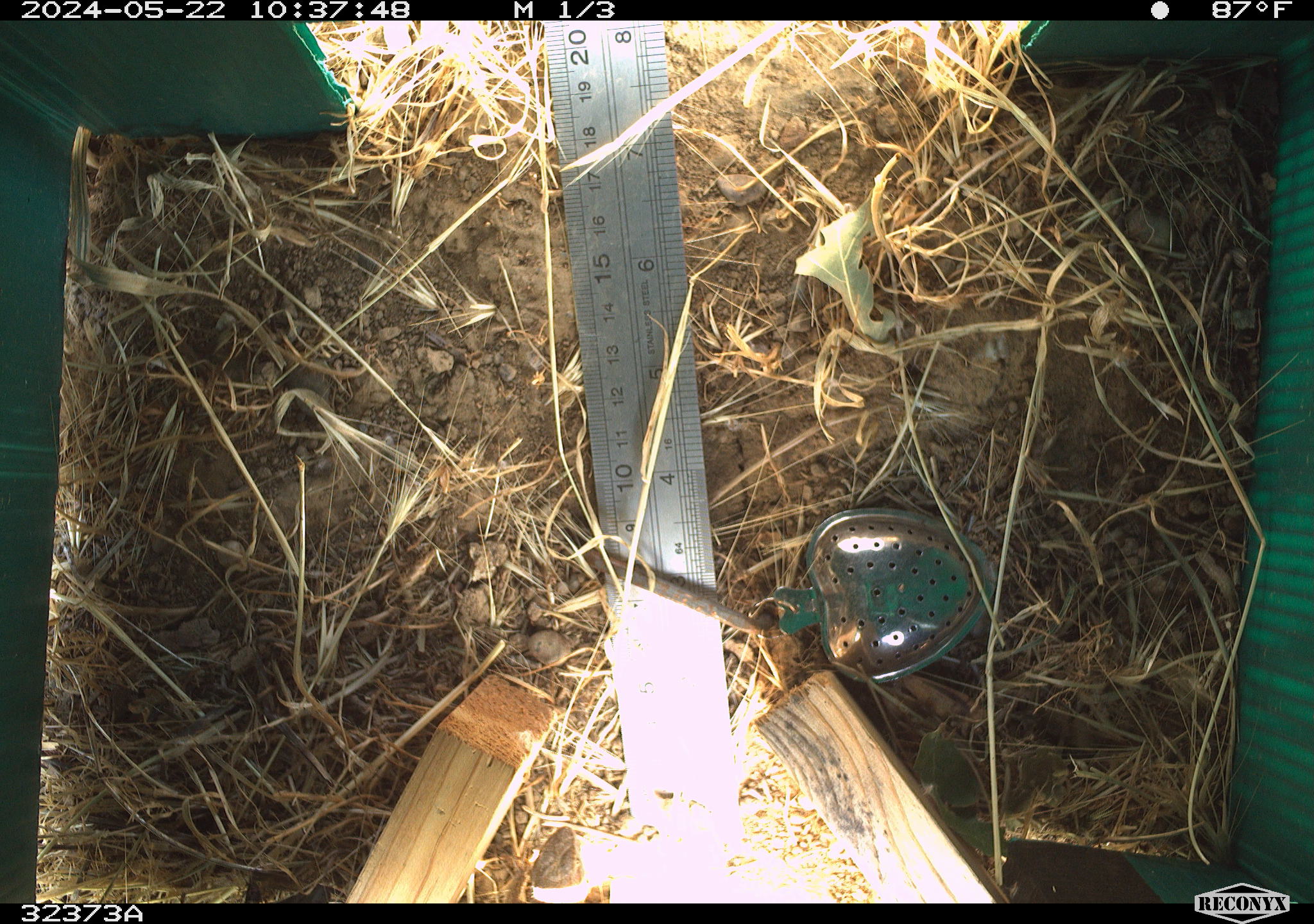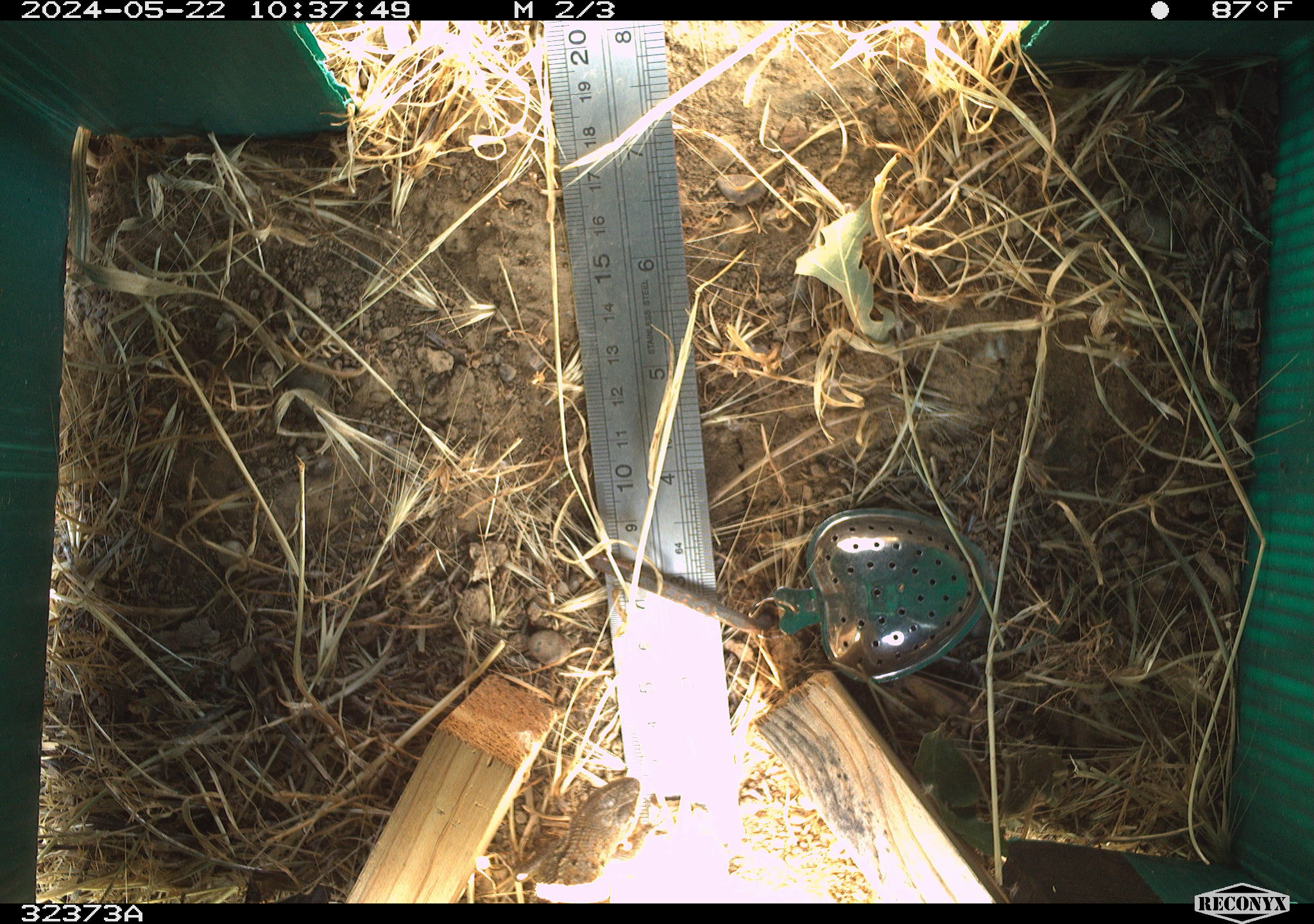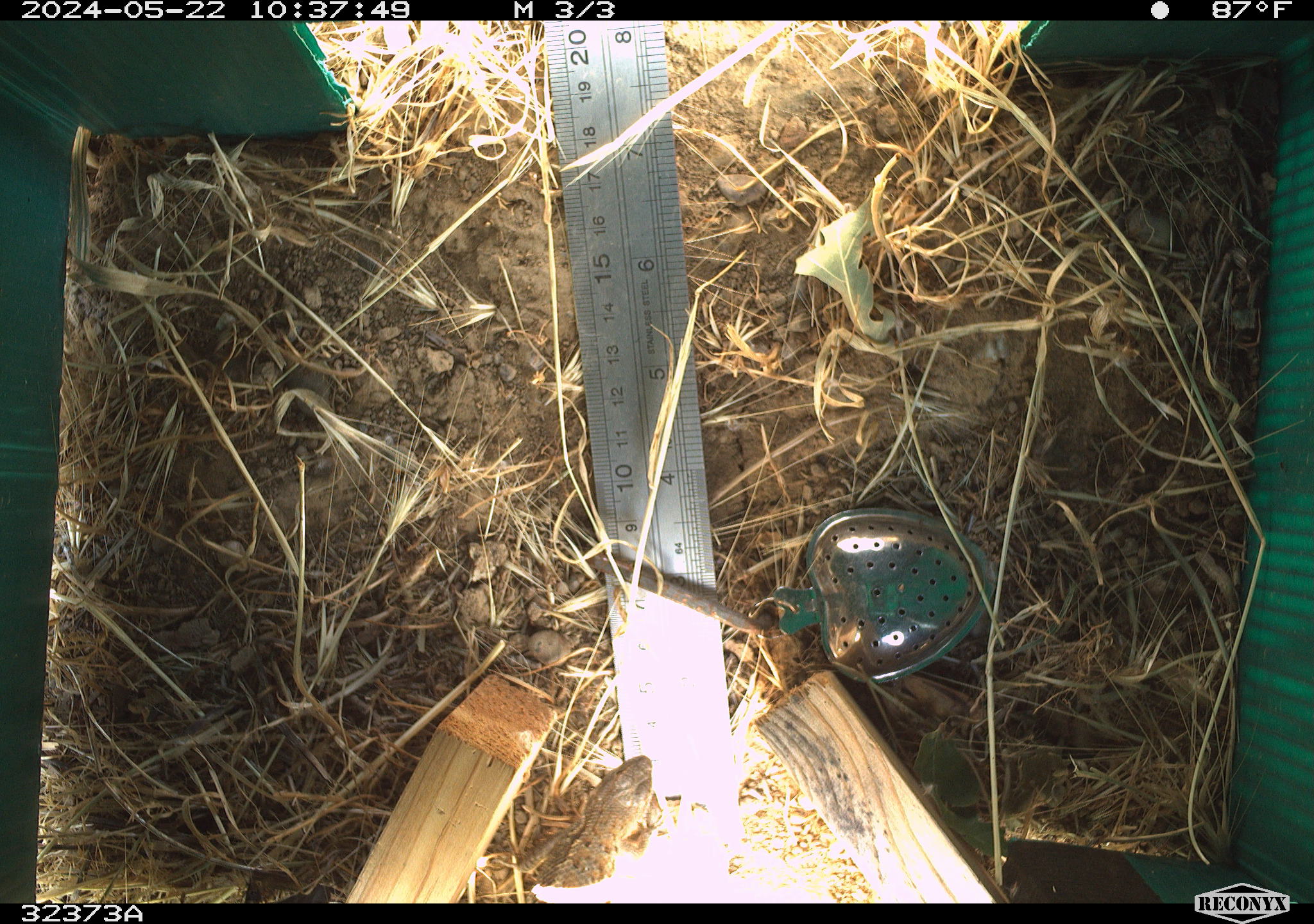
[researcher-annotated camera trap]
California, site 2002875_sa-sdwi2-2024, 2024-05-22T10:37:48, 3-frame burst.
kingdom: Animalia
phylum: Chordata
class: Reptilia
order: Squamata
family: Phrynosomatidae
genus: Sceloporus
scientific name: Sceloporus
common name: spiny lizards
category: sceloporus species